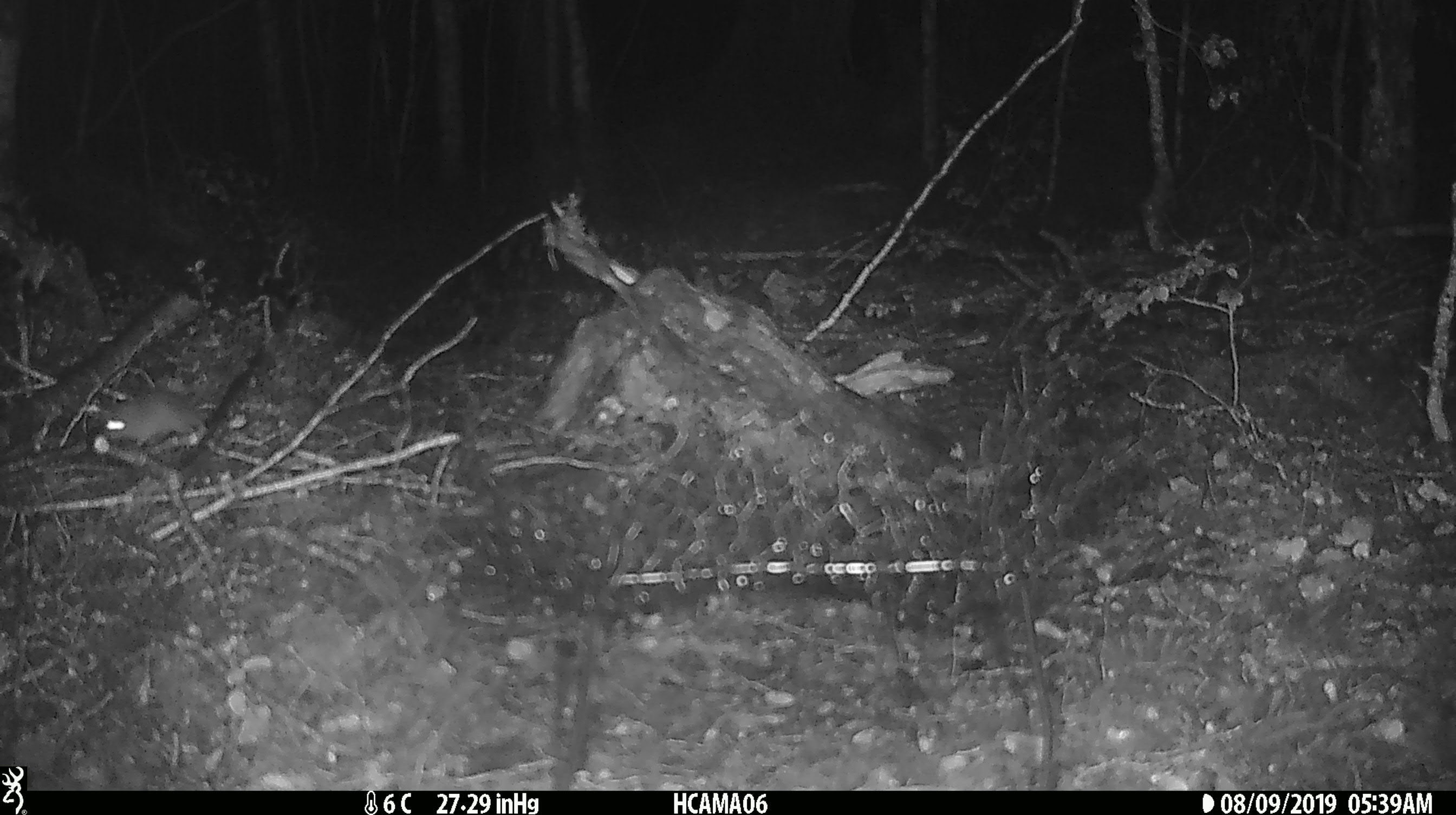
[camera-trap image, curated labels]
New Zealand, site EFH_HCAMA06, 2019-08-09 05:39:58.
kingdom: Animalia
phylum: Chordata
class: Mammalia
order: Rodentia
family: Muridae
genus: Mus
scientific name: Mus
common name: mouse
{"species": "mouse (Mus)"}